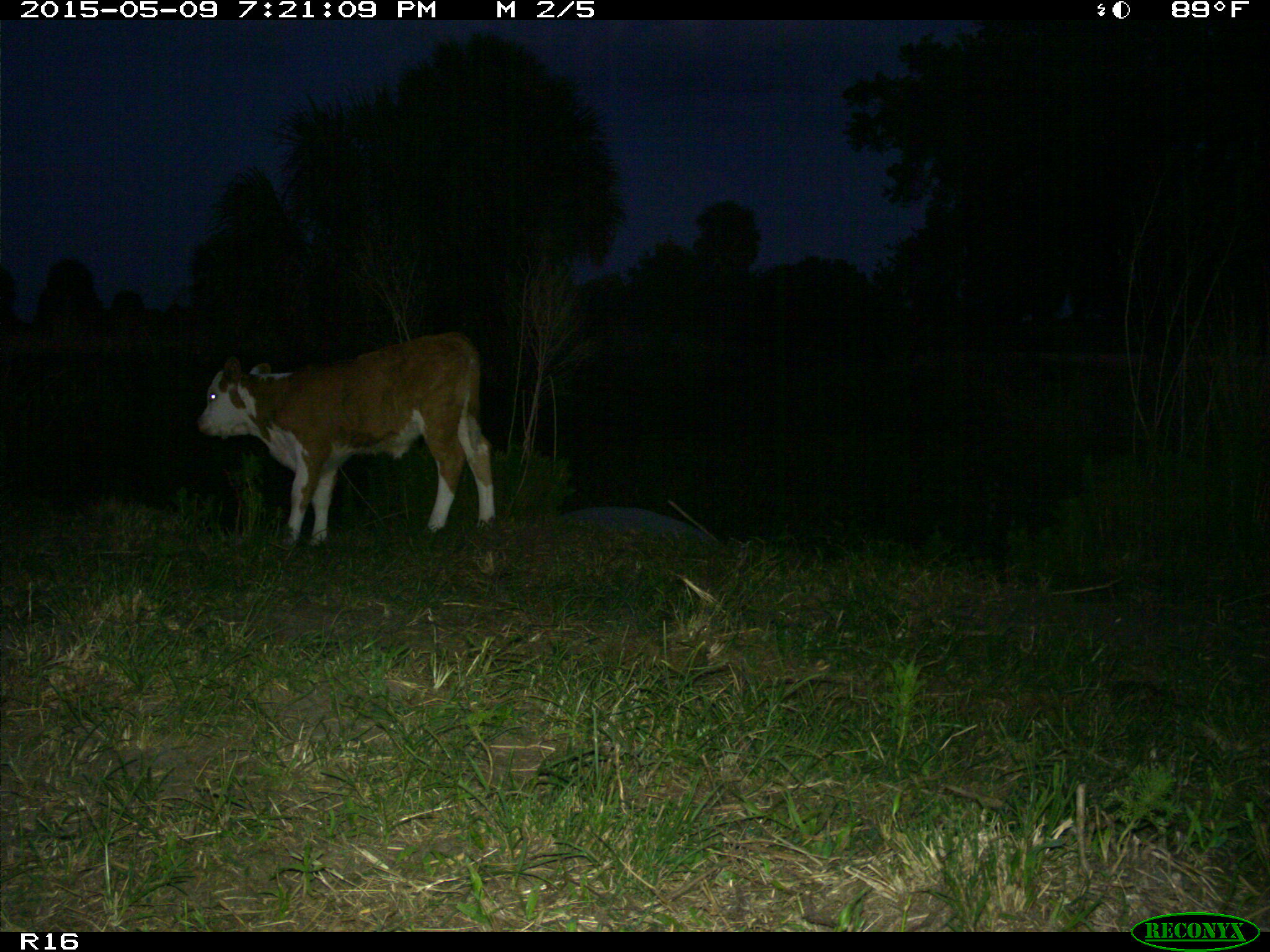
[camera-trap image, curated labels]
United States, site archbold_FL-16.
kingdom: Animalia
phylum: Chordata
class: Mammalia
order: Artiodactyla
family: Bovidae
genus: Bos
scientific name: Bos taurus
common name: domestic cow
Bos taurus (domestic cow).